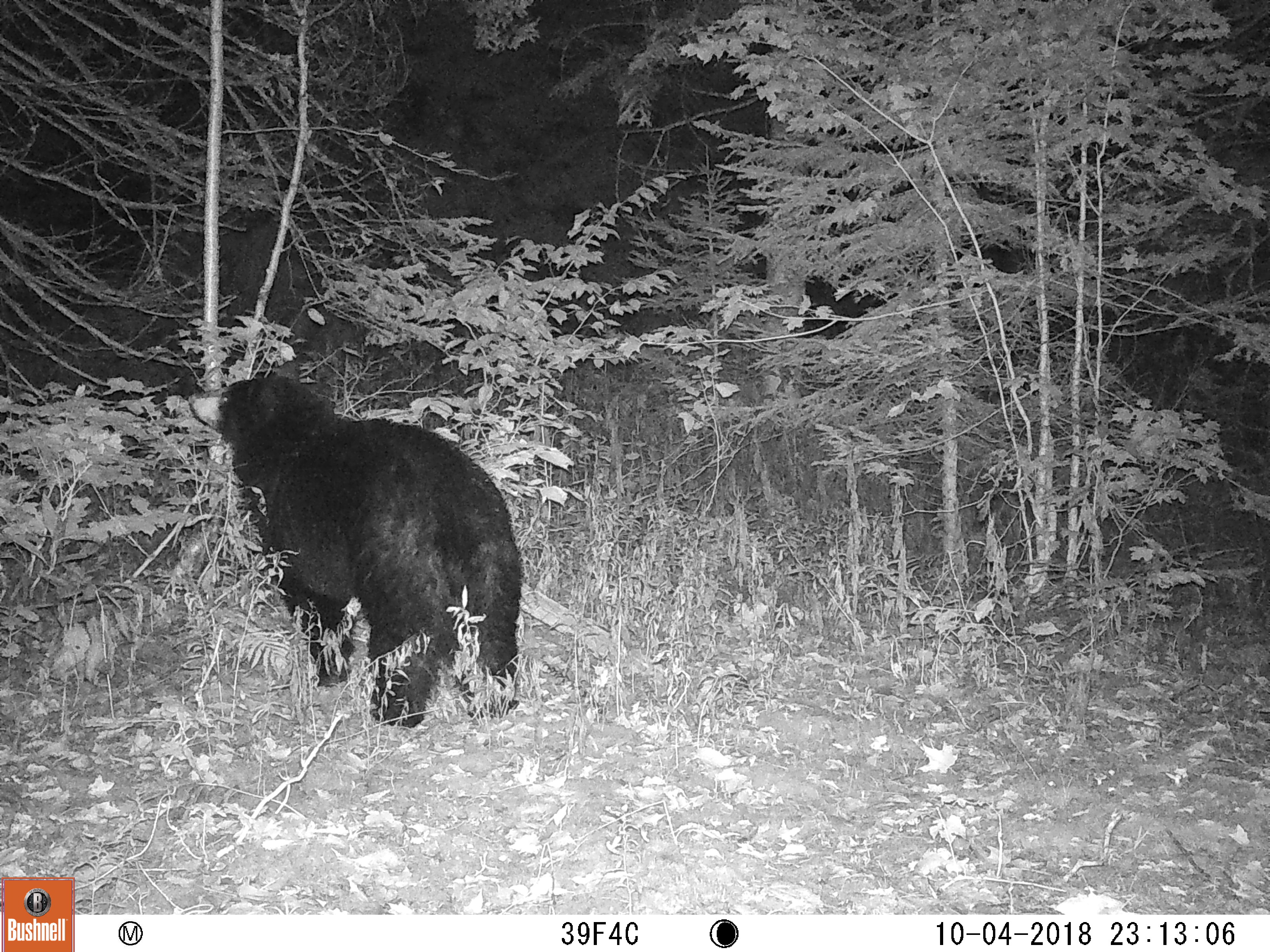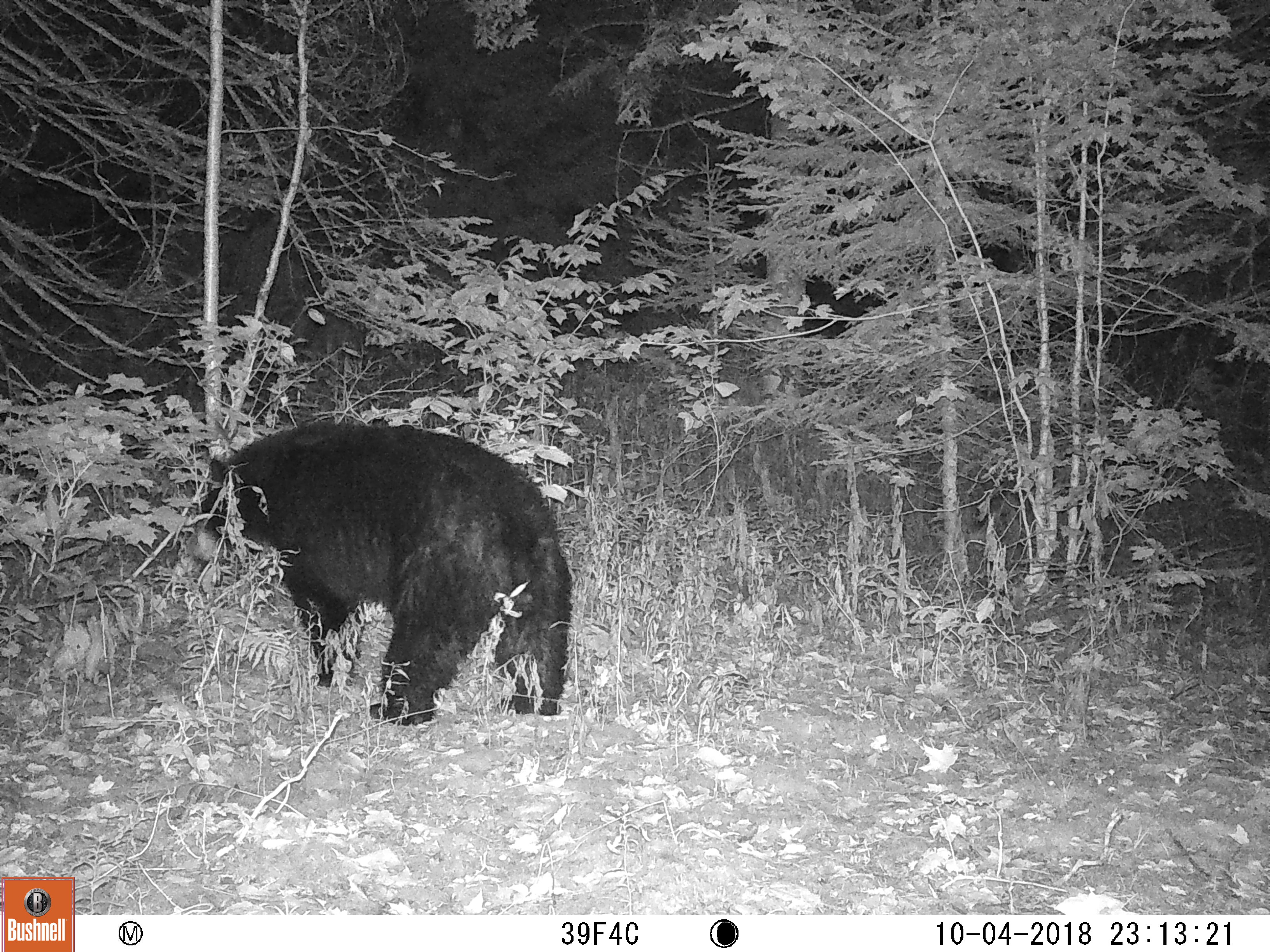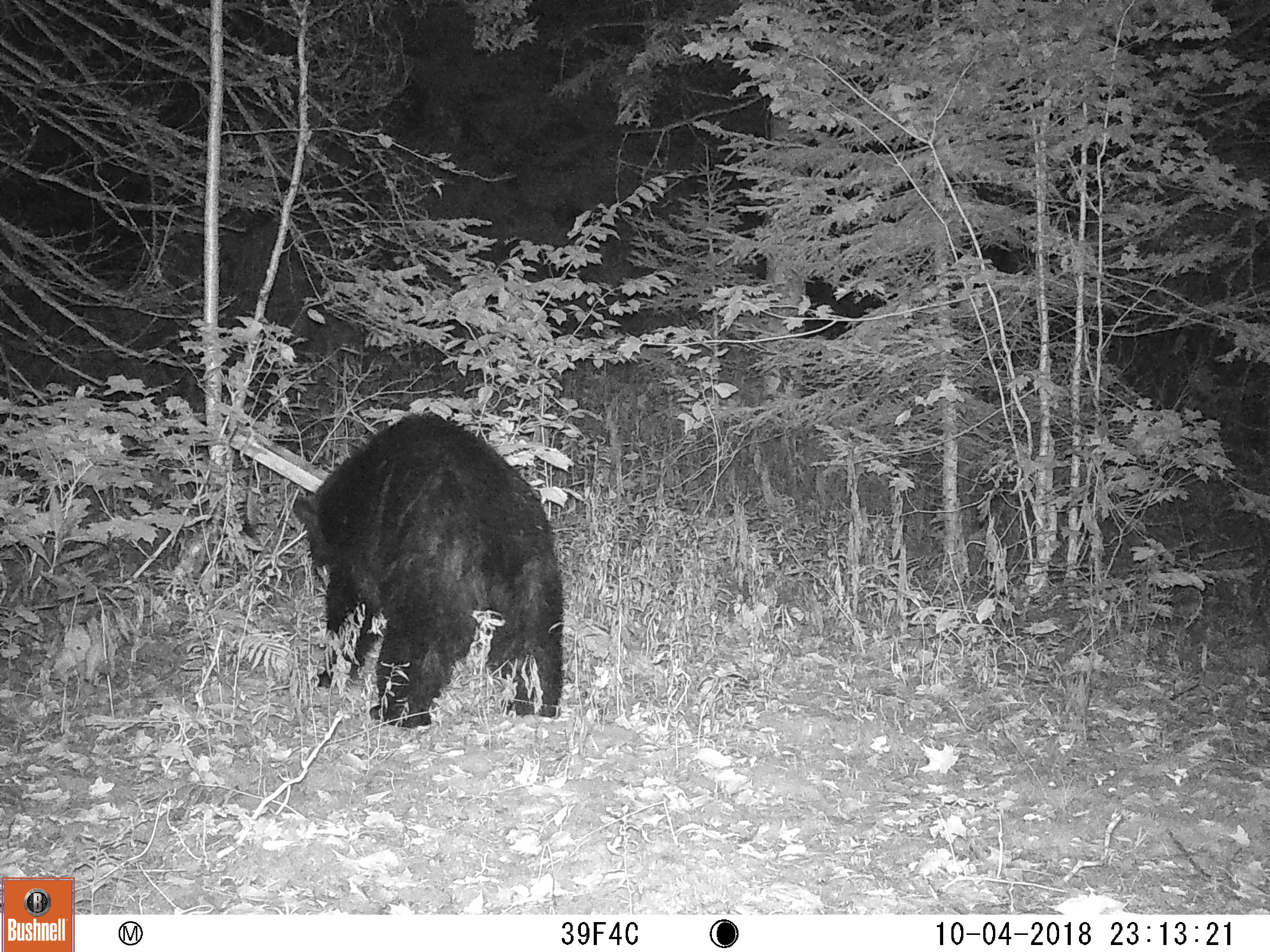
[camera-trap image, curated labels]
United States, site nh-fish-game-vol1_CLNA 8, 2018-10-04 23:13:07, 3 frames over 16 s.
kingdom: Animalia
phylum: Chordata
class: Mammalia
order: Carnivora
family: Ursidae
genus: Ursus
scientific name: Ursus americanus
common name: black bear